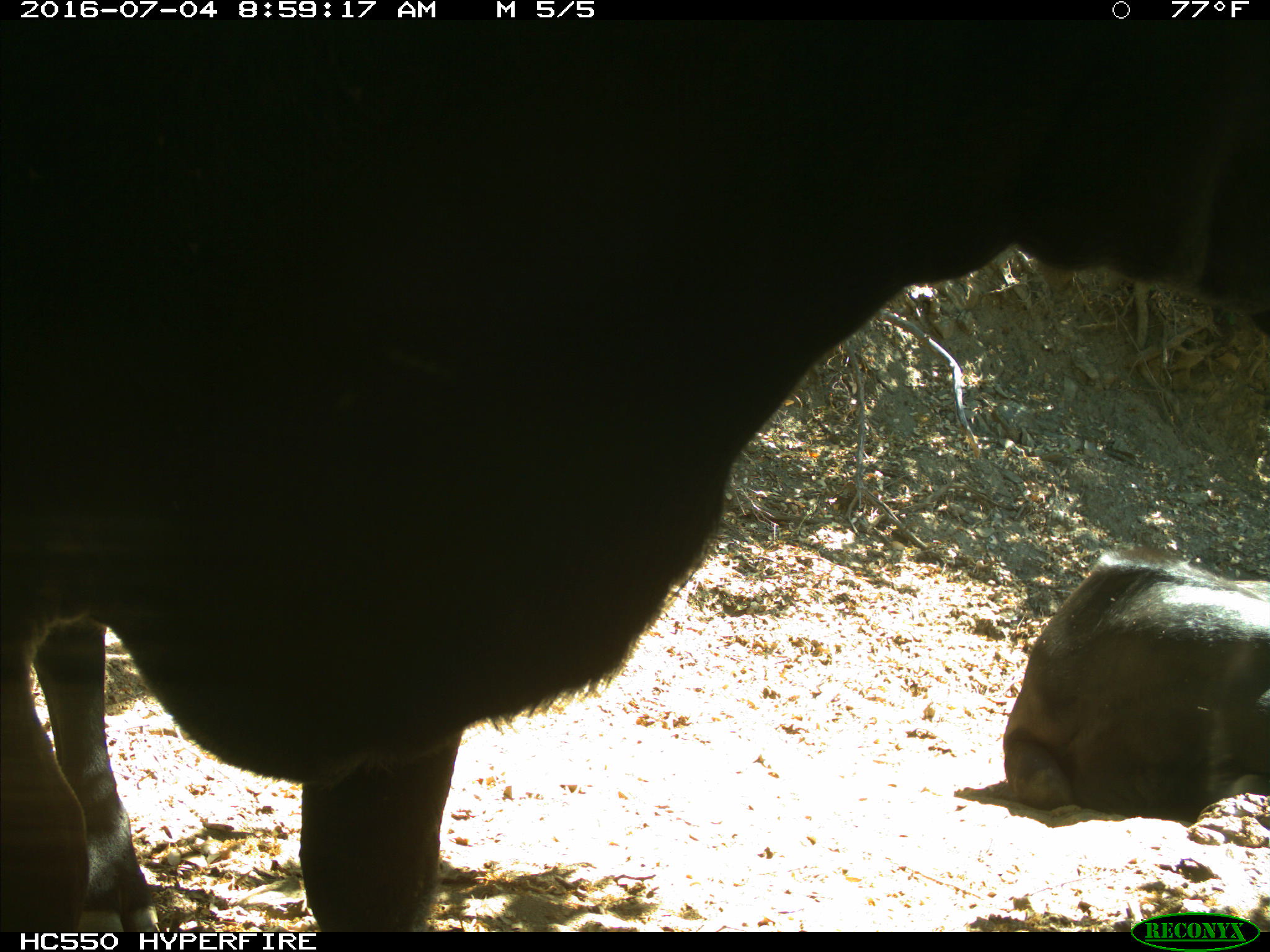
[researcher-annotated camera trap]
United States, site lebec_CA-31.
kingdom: Animalia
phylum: Chordata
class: Mammalia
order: Artiodactyla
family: Bovidae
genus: Bos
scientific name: Bos taurus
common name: domestic cow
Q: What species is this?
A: Bos taurus (domestic cow).